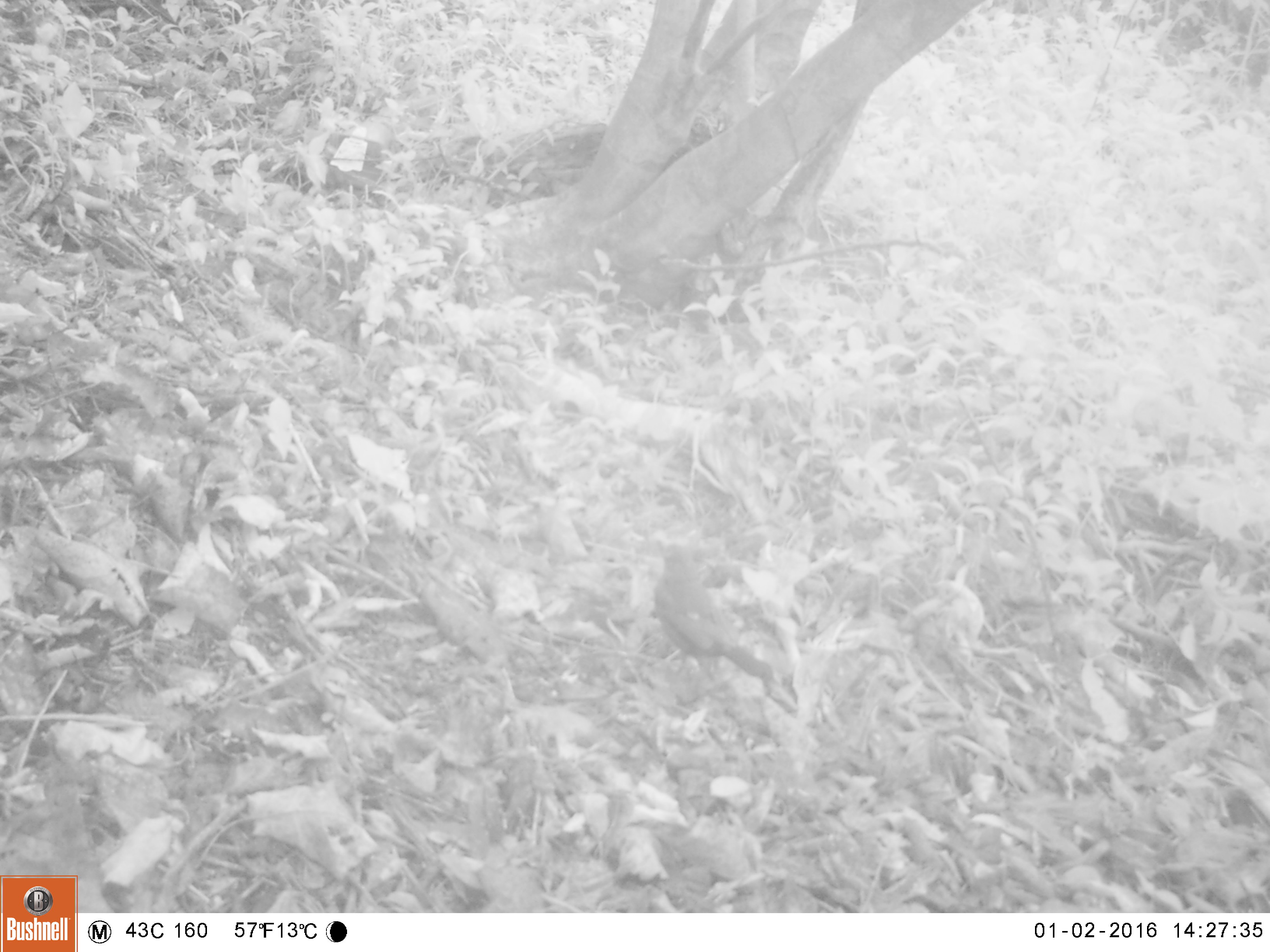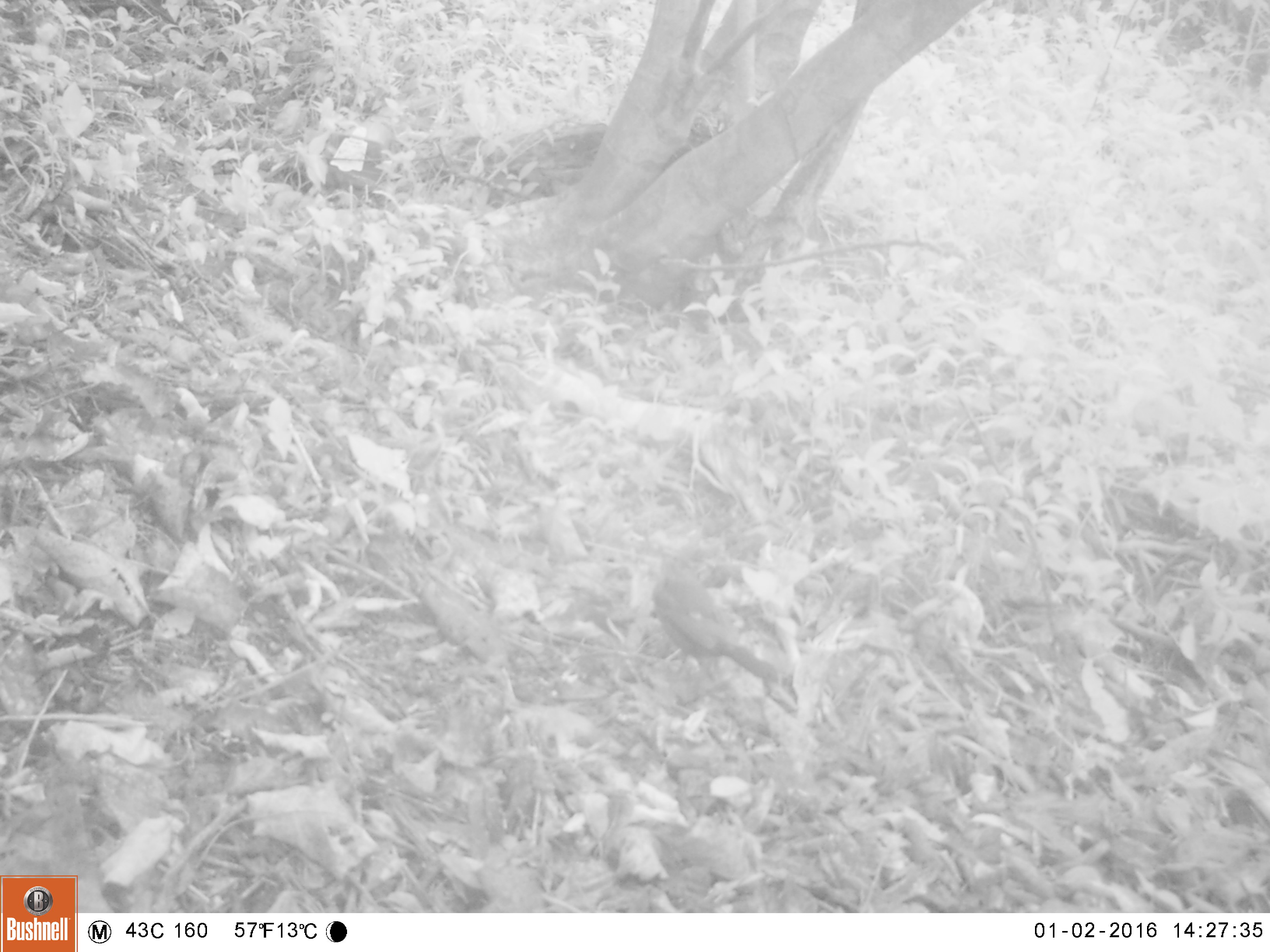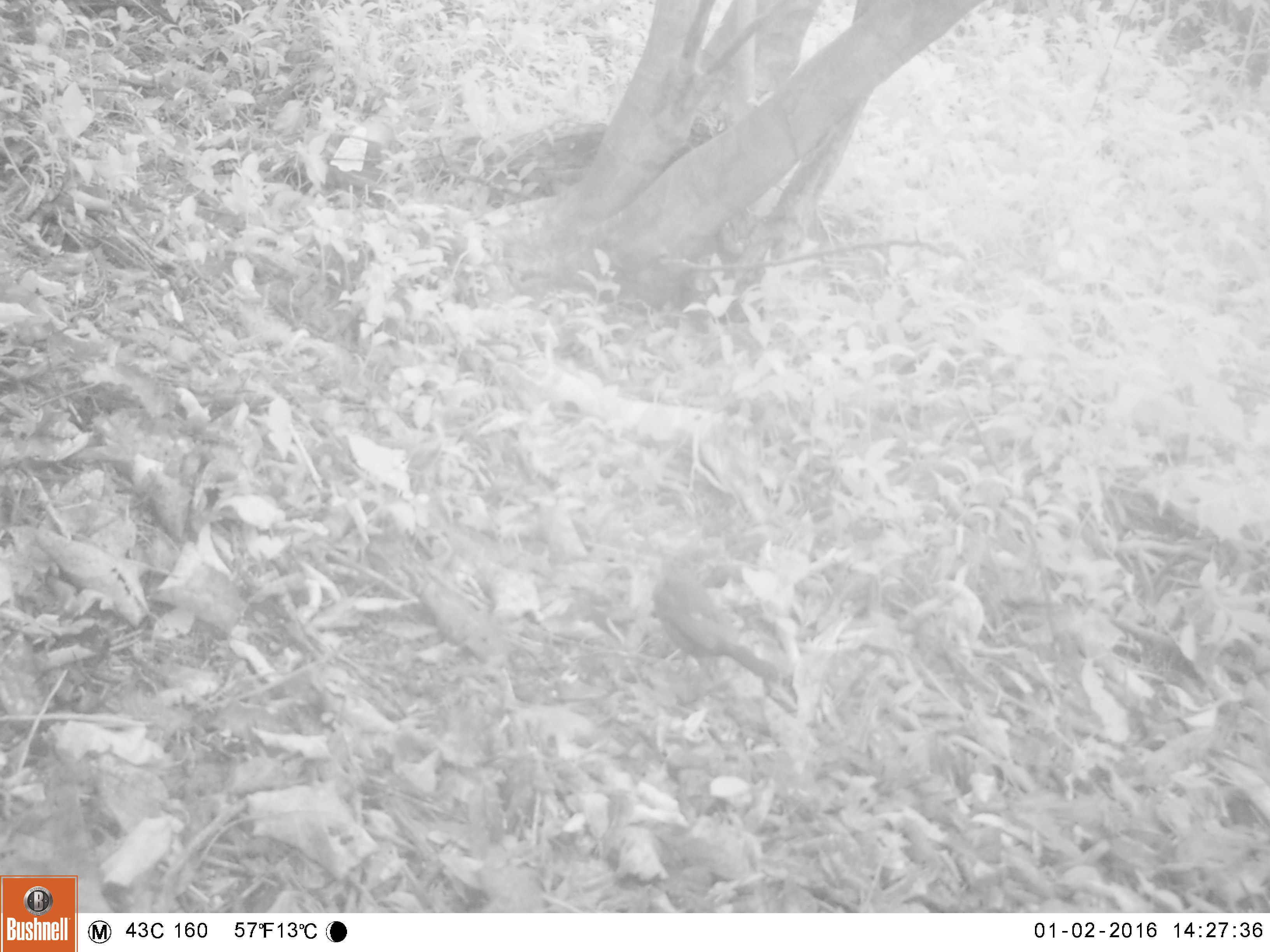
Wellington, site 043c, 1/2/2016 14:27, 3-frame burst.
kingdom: Animalia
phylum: Chordata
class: Aves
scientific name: Aves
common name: bird